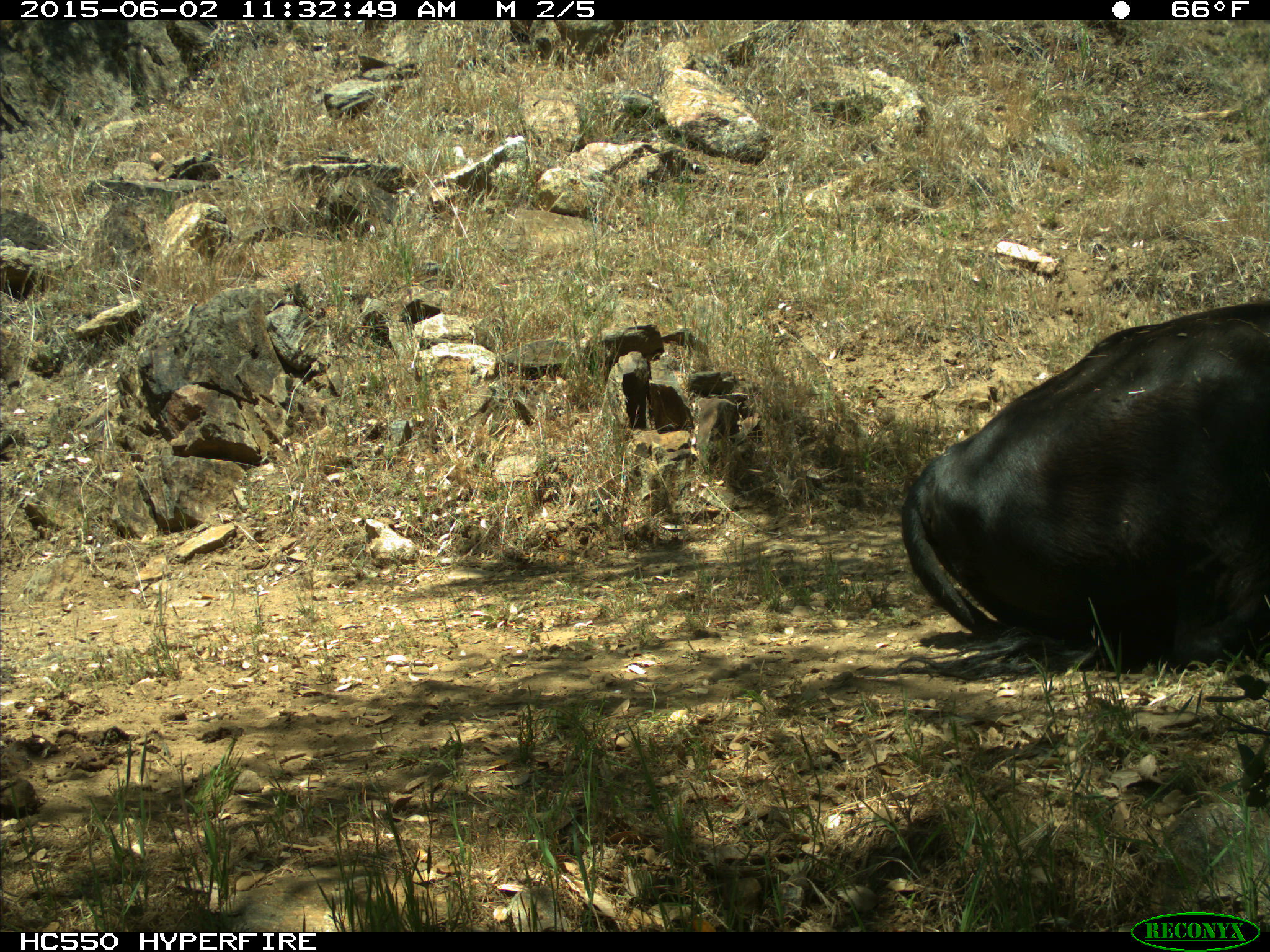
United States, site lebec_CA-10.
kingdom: Animalia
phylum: Chordata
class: Mammalia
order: Artiodactyla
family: Bovidae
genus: Bos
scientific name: Bos taurus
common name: domestic cow